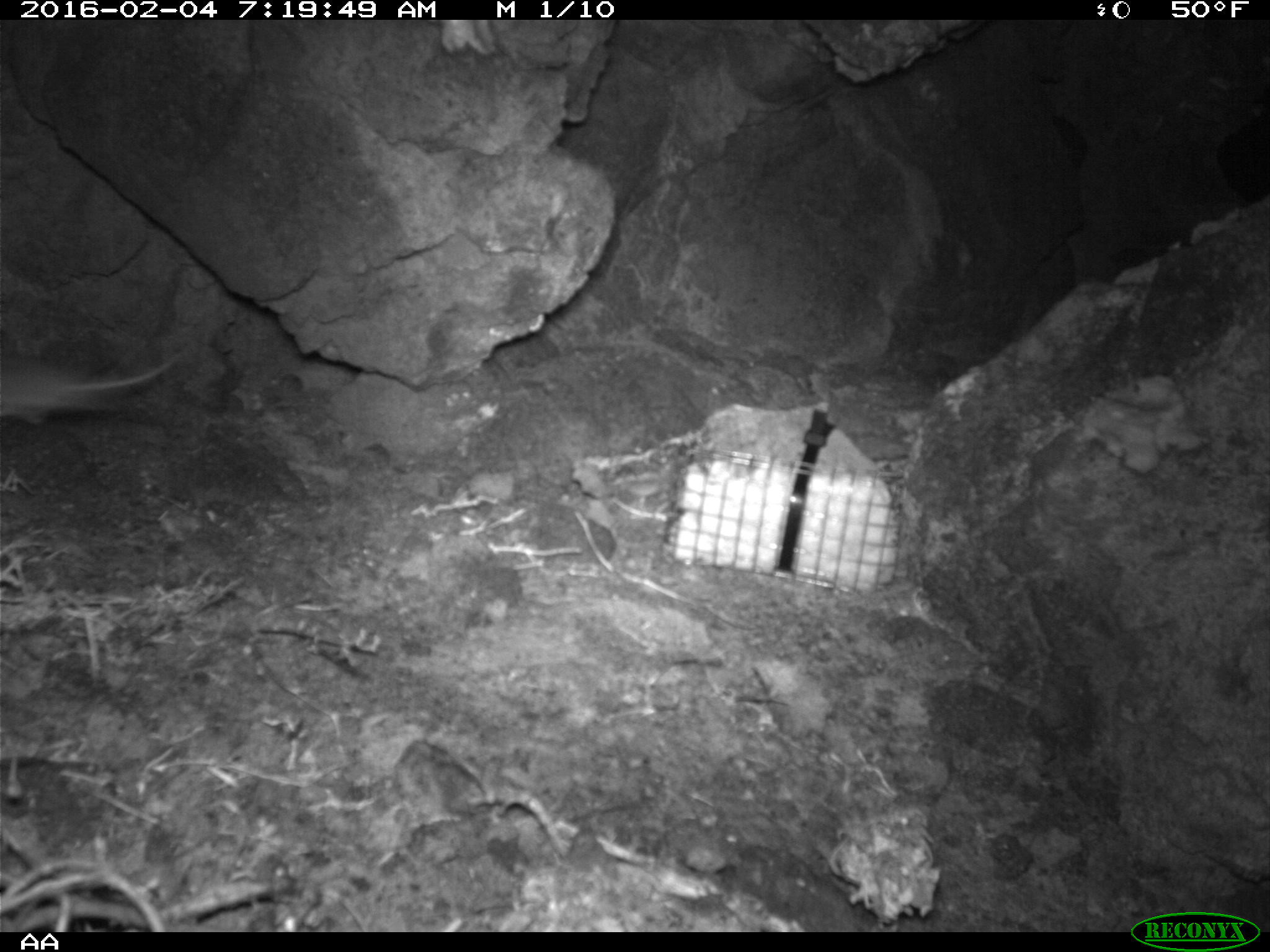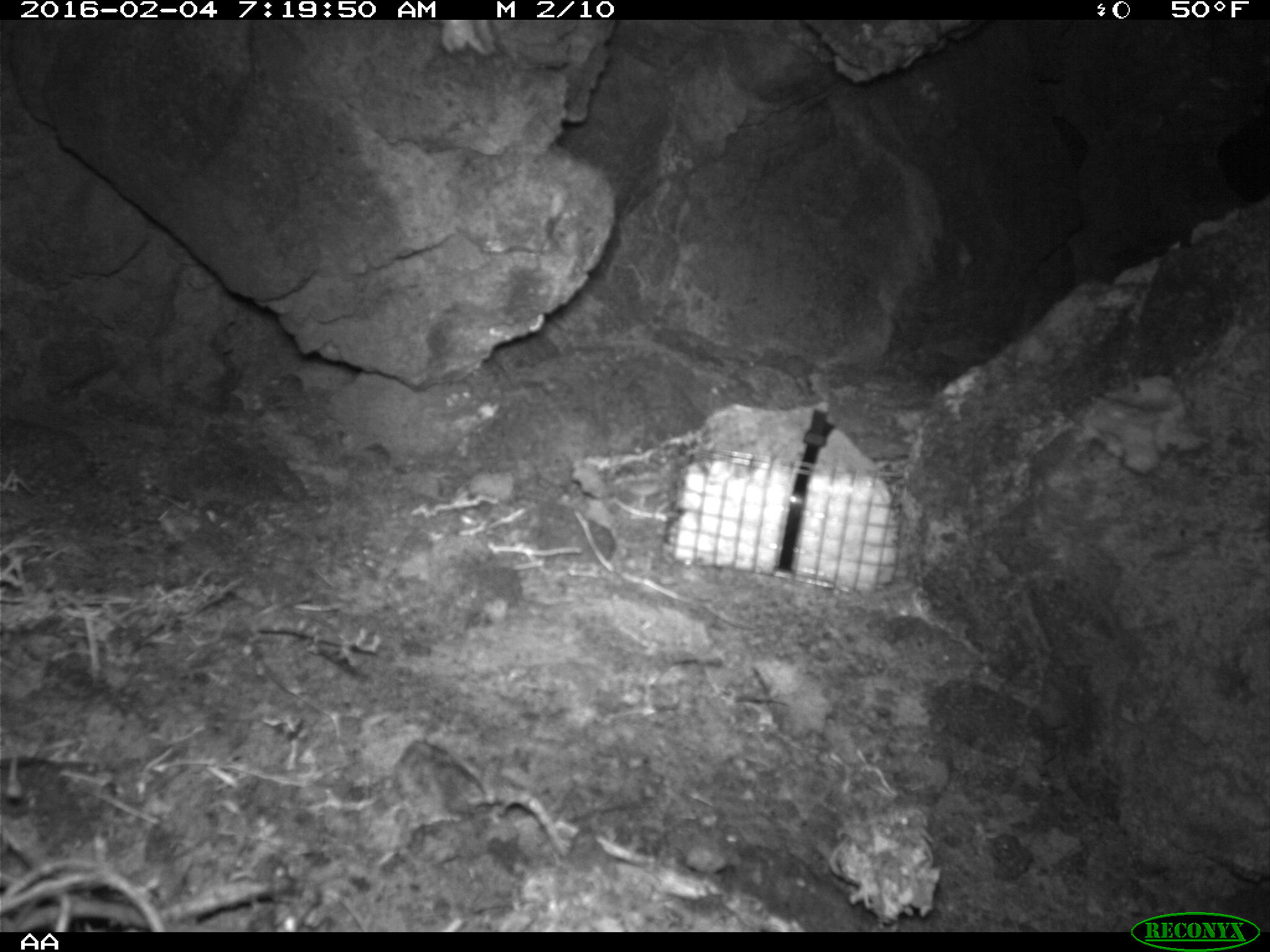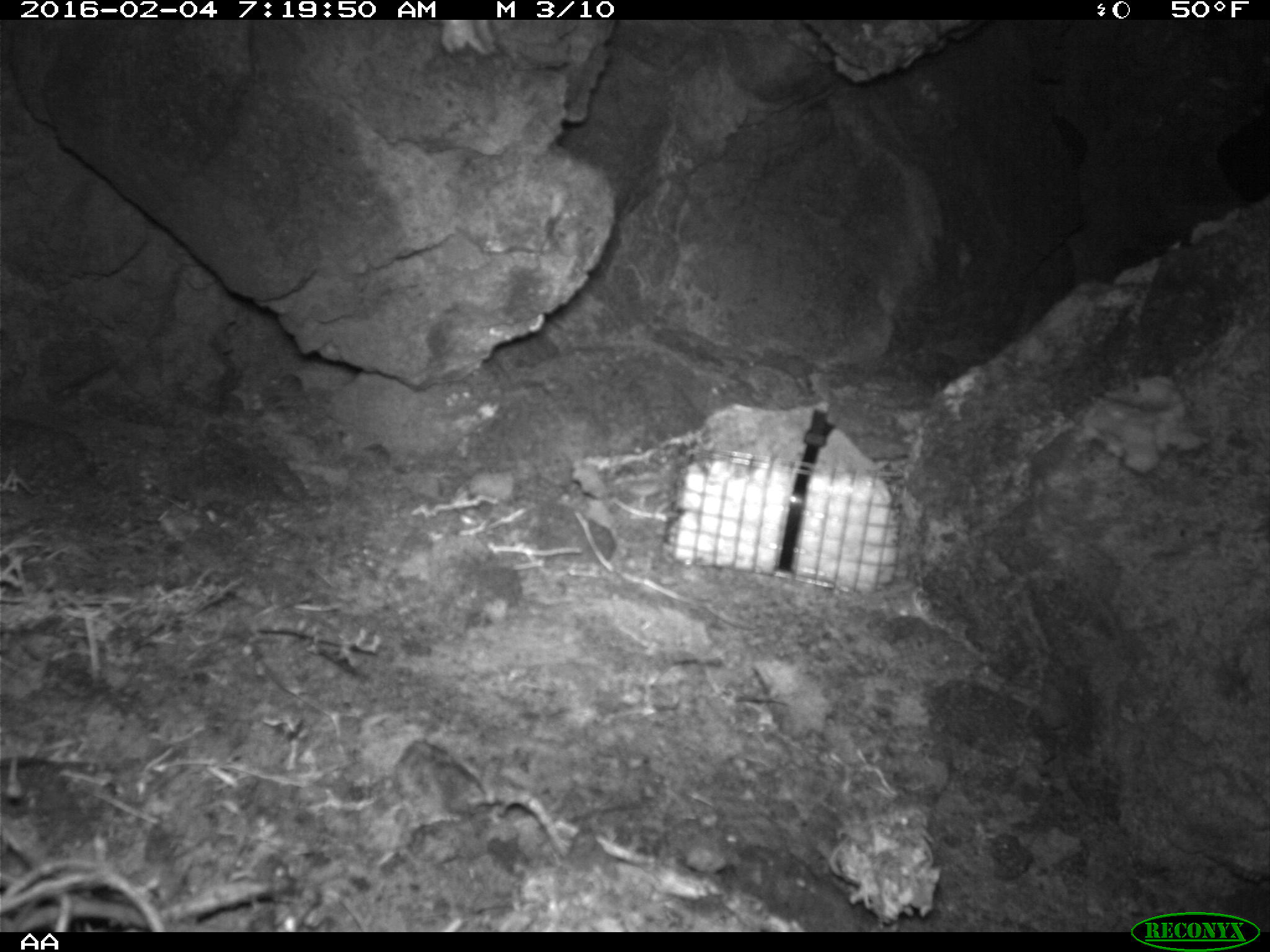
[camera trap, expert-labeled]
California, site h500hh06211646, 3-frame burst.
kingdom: Animalia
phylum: Chordata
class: Mammalia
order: Carnivora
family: Canidae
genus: Urocyon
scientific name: Urocyon littoralis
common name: island fox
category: fox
Fox (island fox) (Urocyon littoralis).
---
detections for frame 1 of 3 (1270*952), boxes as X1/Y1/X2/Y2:
fox: 0/350/180/425